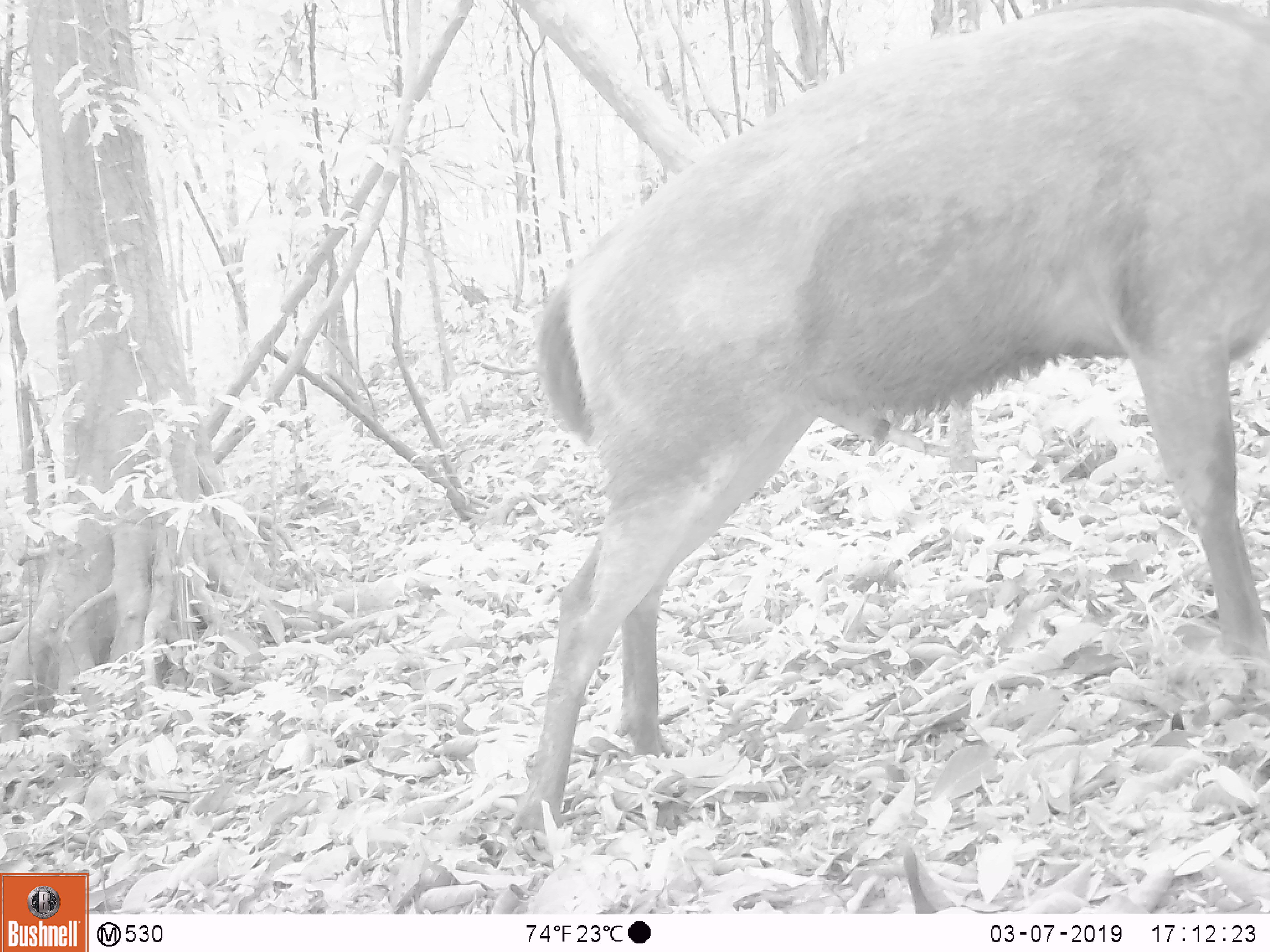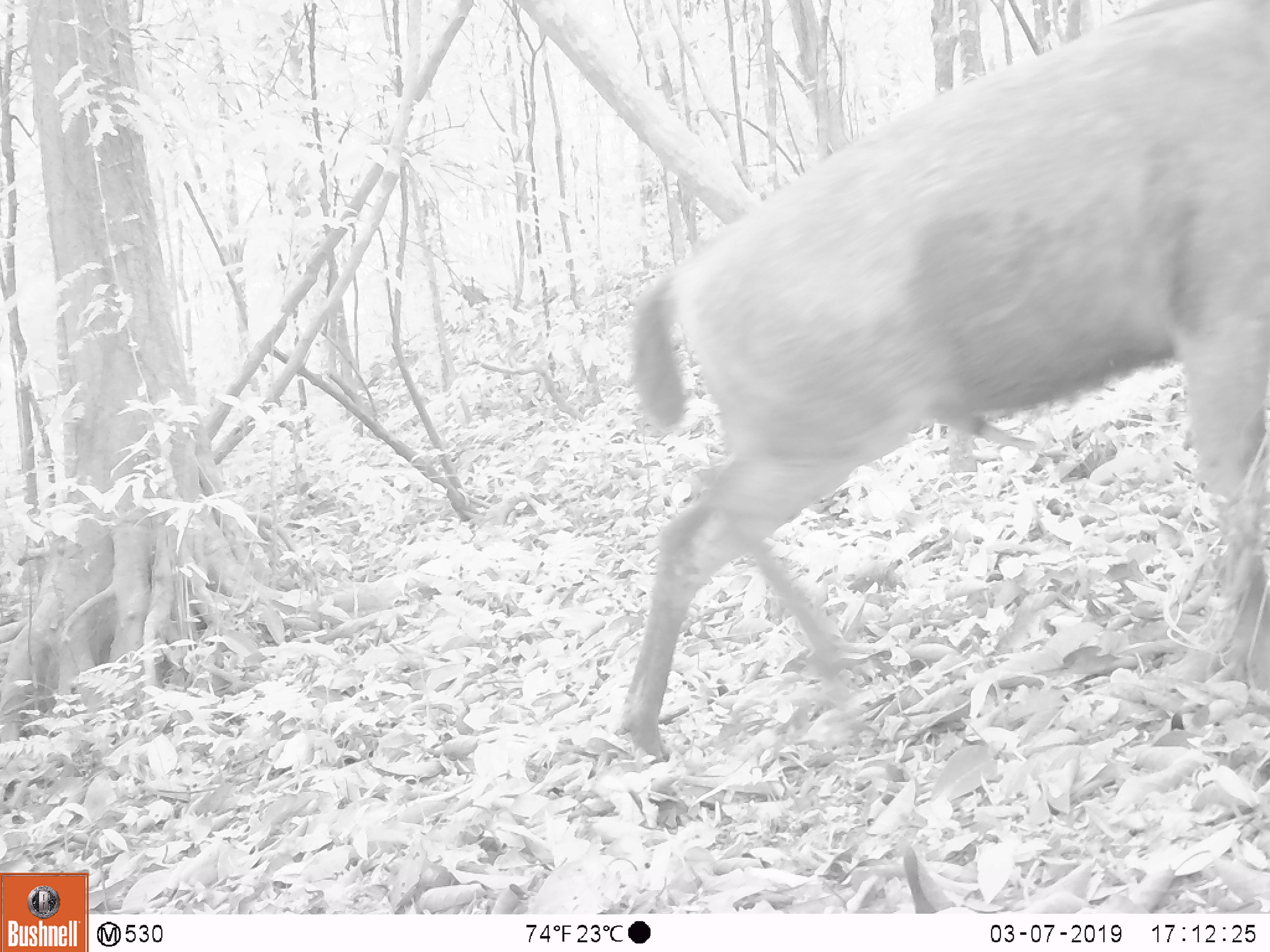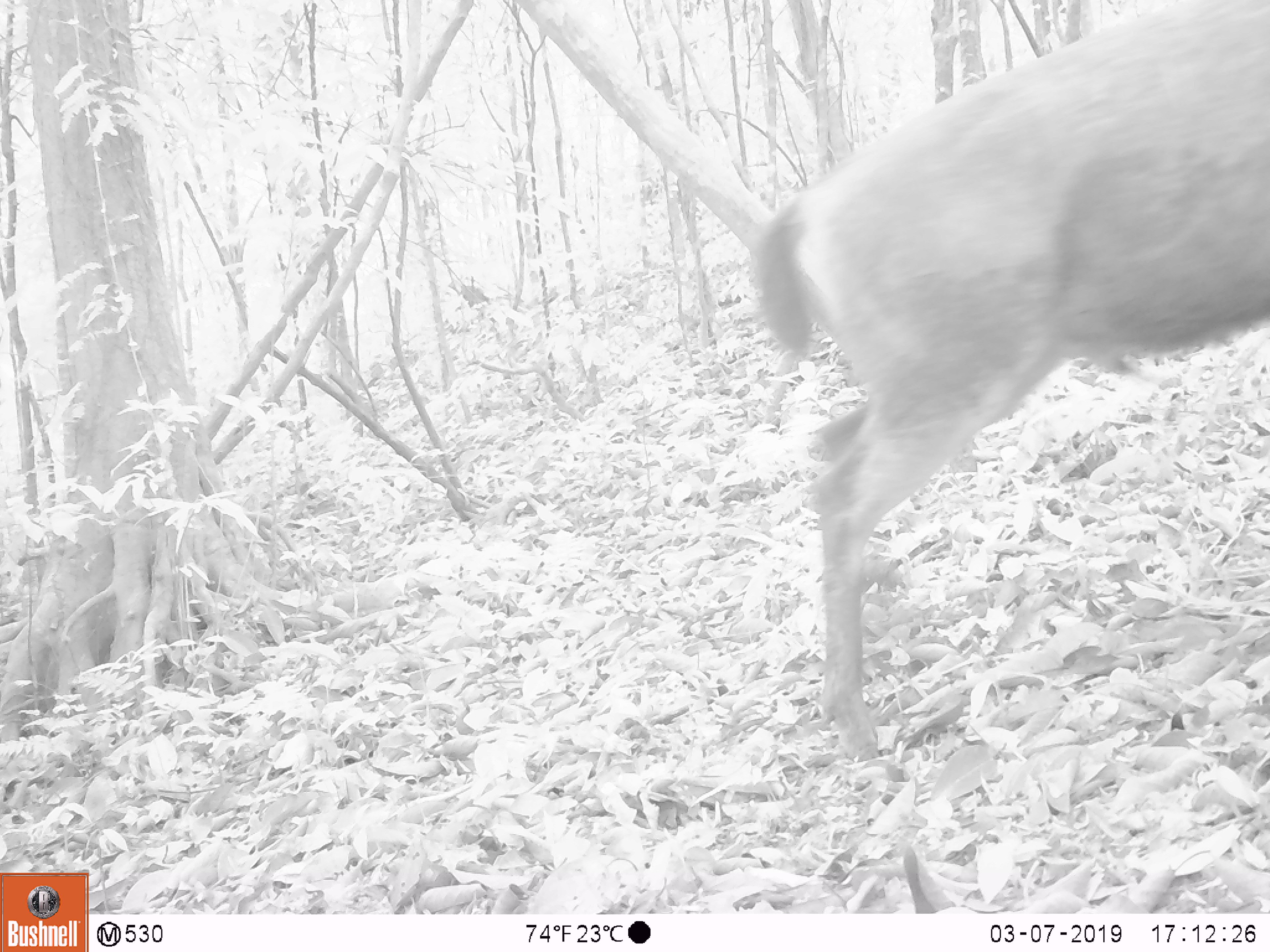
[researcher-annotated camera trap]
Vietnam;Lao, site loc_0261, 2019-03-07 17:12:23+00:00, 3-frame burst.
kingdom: Animalia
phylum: Chordata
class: Mammalia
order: Artiodactyla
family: Cervidae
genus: Rusa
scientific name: Rusa unicolor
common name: sambar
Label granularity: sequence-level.